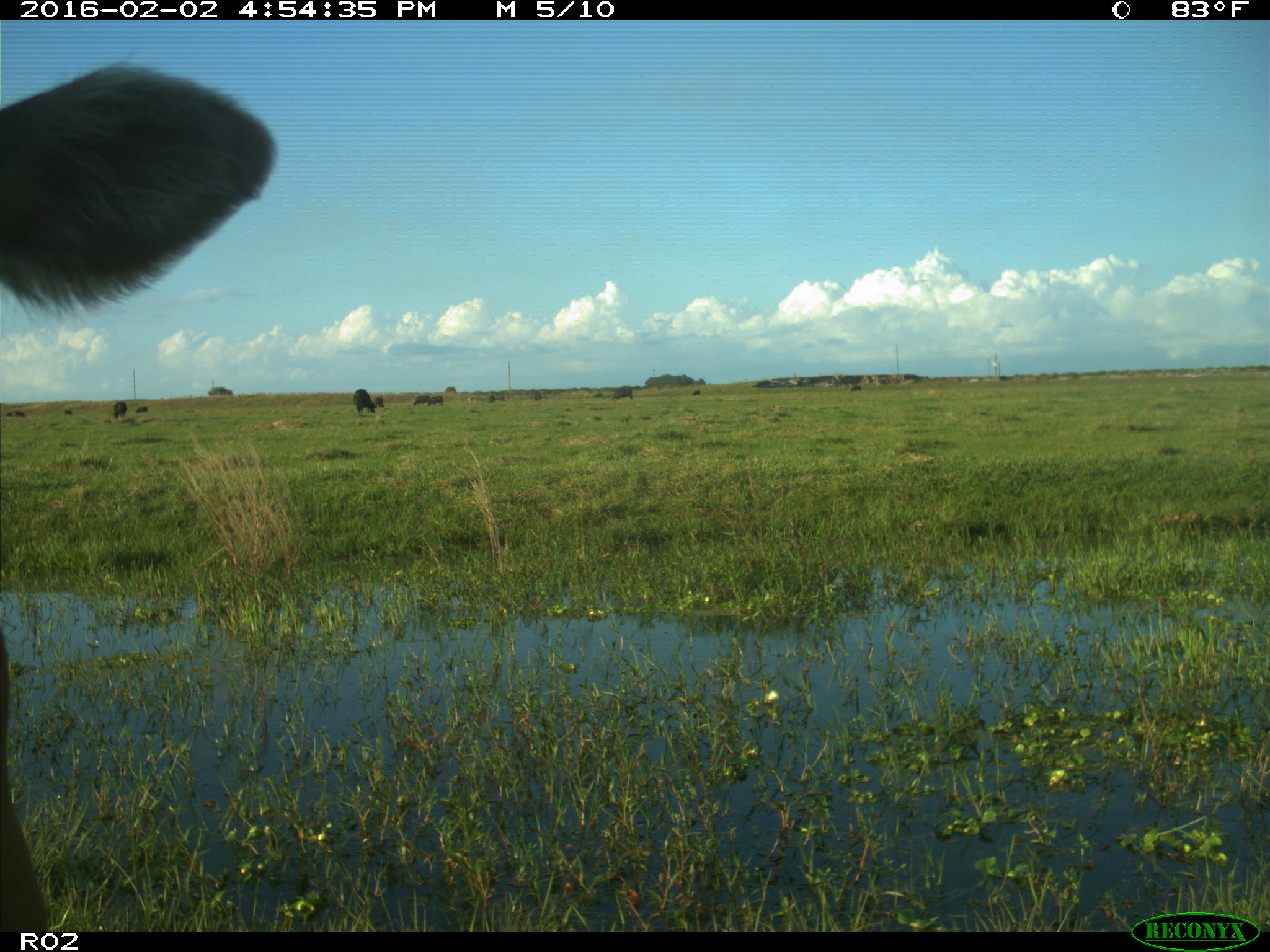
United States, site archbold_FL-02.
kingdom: Animalia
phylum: Chordata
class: Mammalia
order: Artiodactyla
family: Bovidae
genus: Bos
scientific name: Bos taurus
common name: domestic cow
Bos taurus (domestic cow).